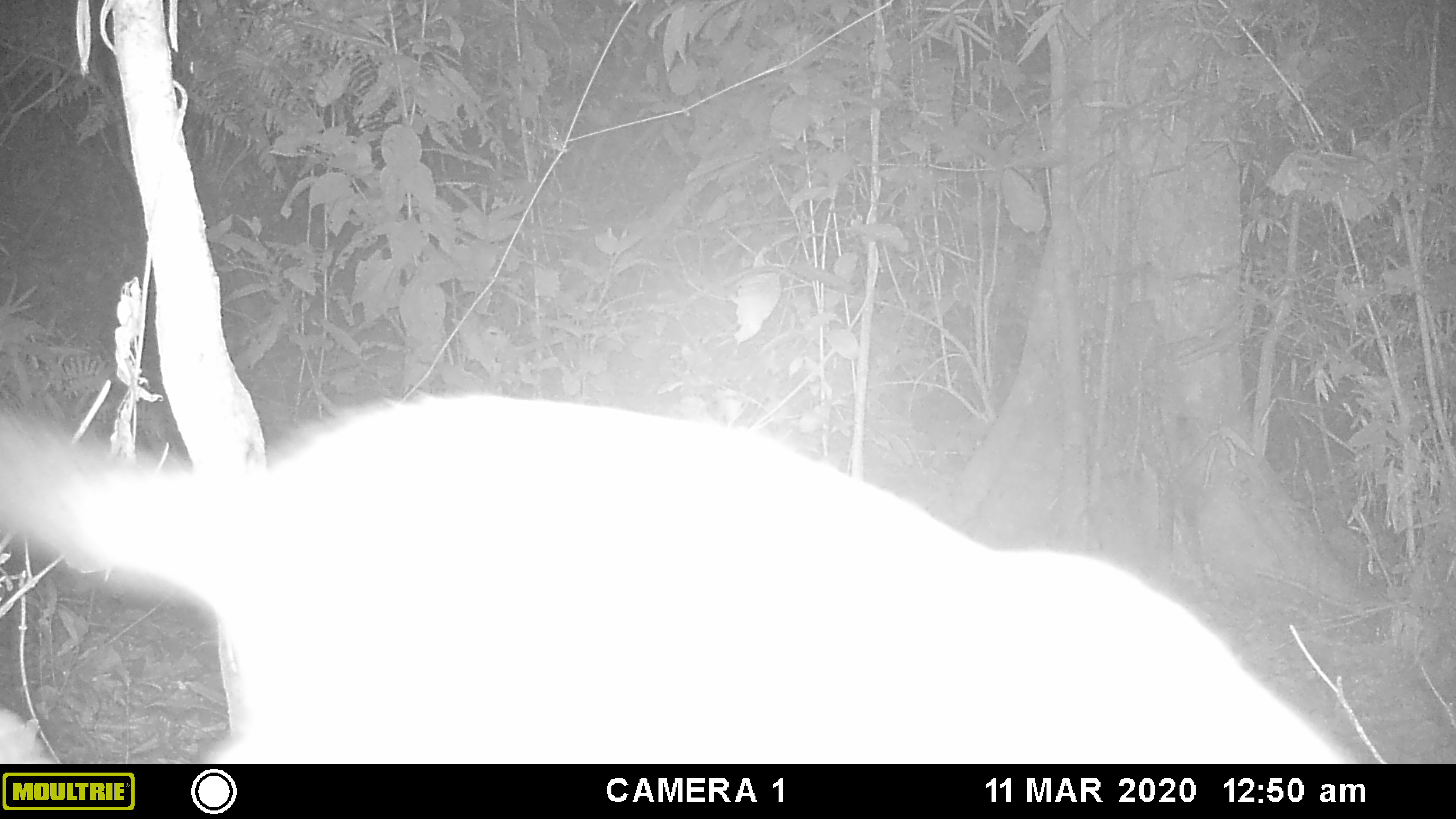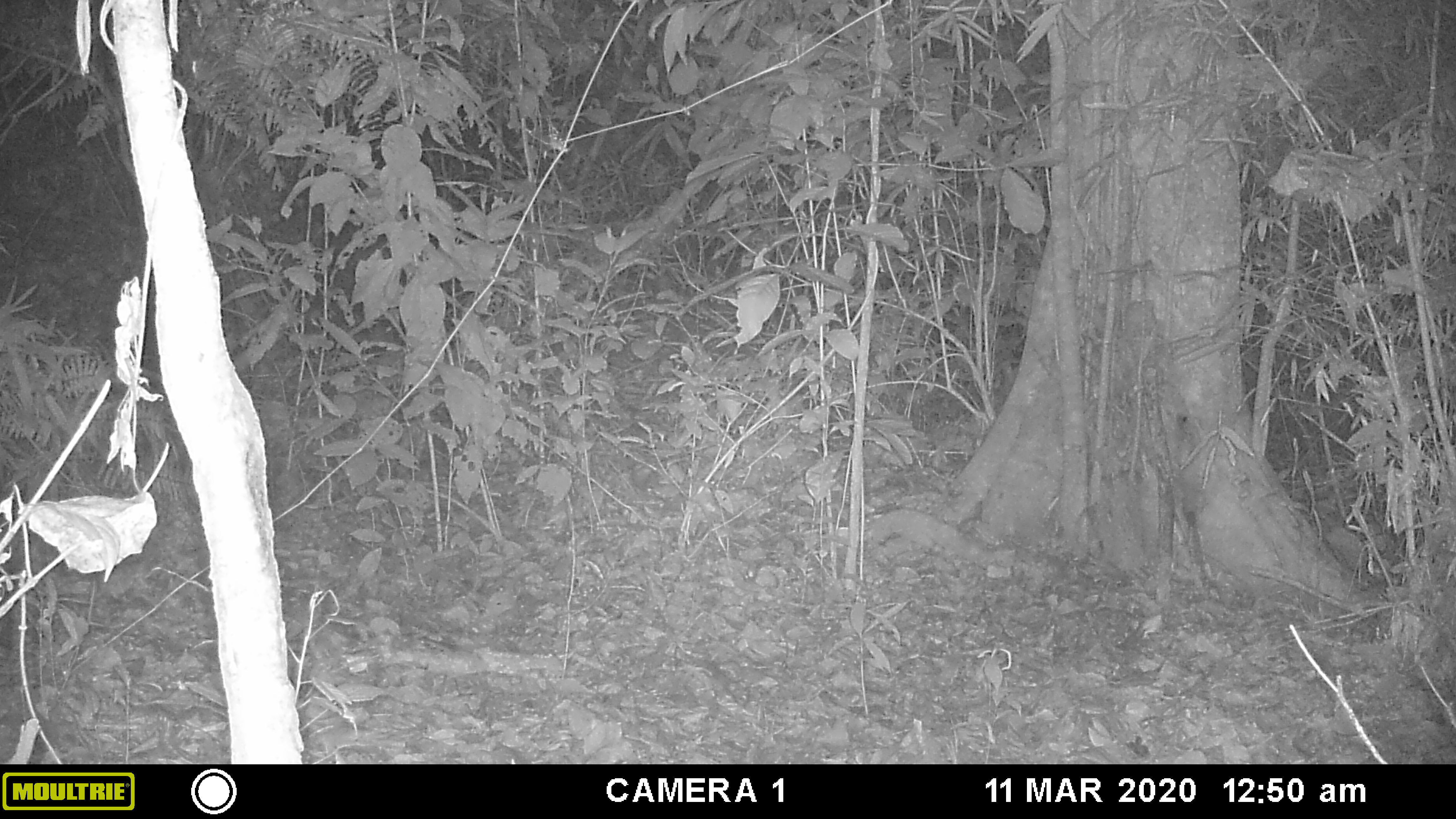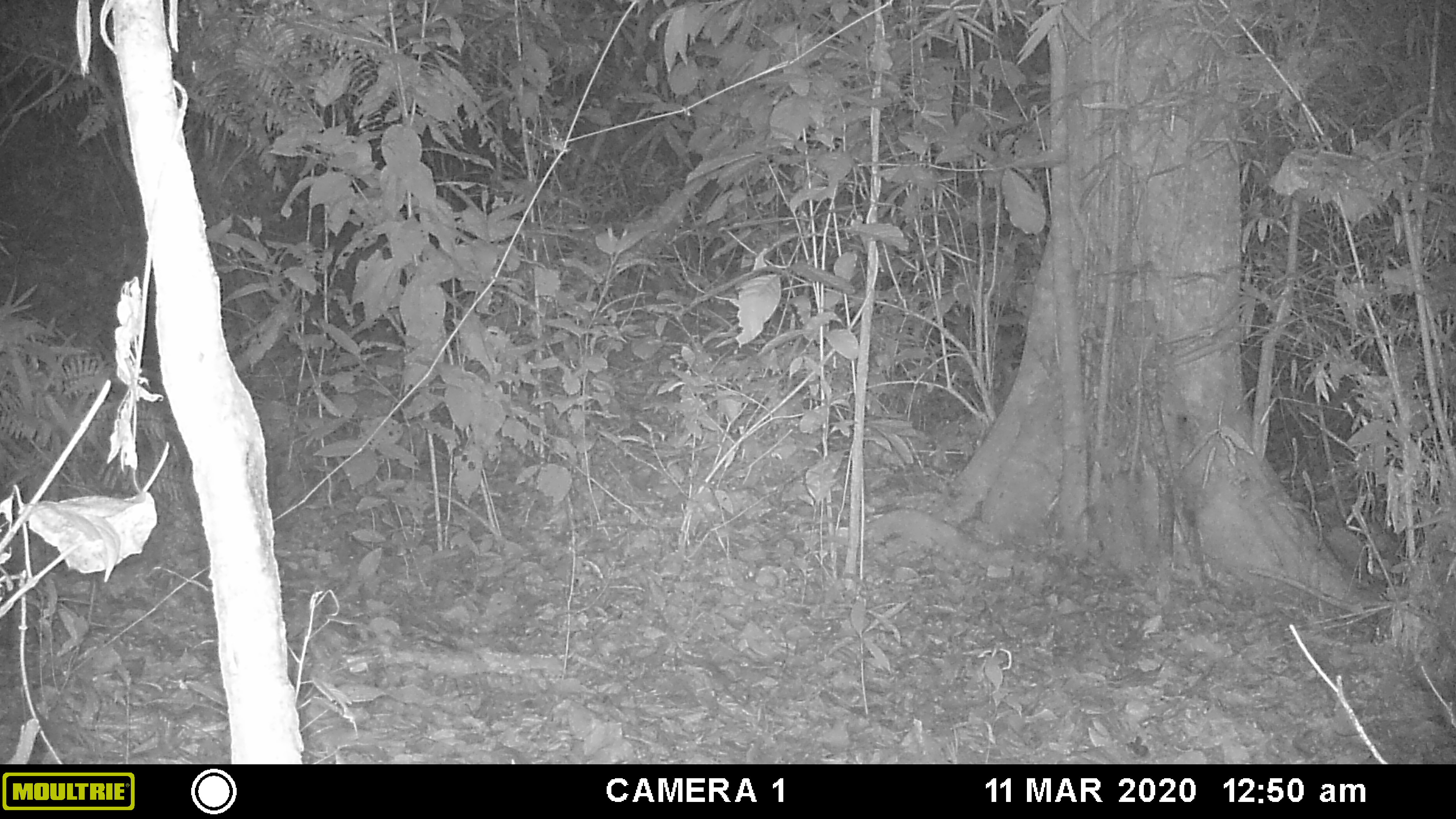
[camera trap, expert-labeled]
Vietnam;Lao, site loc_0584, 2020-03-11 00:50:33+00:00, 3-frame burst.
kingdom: Animalia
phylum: Chordata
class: Mammalia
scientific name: Mammalia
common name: mammal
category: unidentified small mammal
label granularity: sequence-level